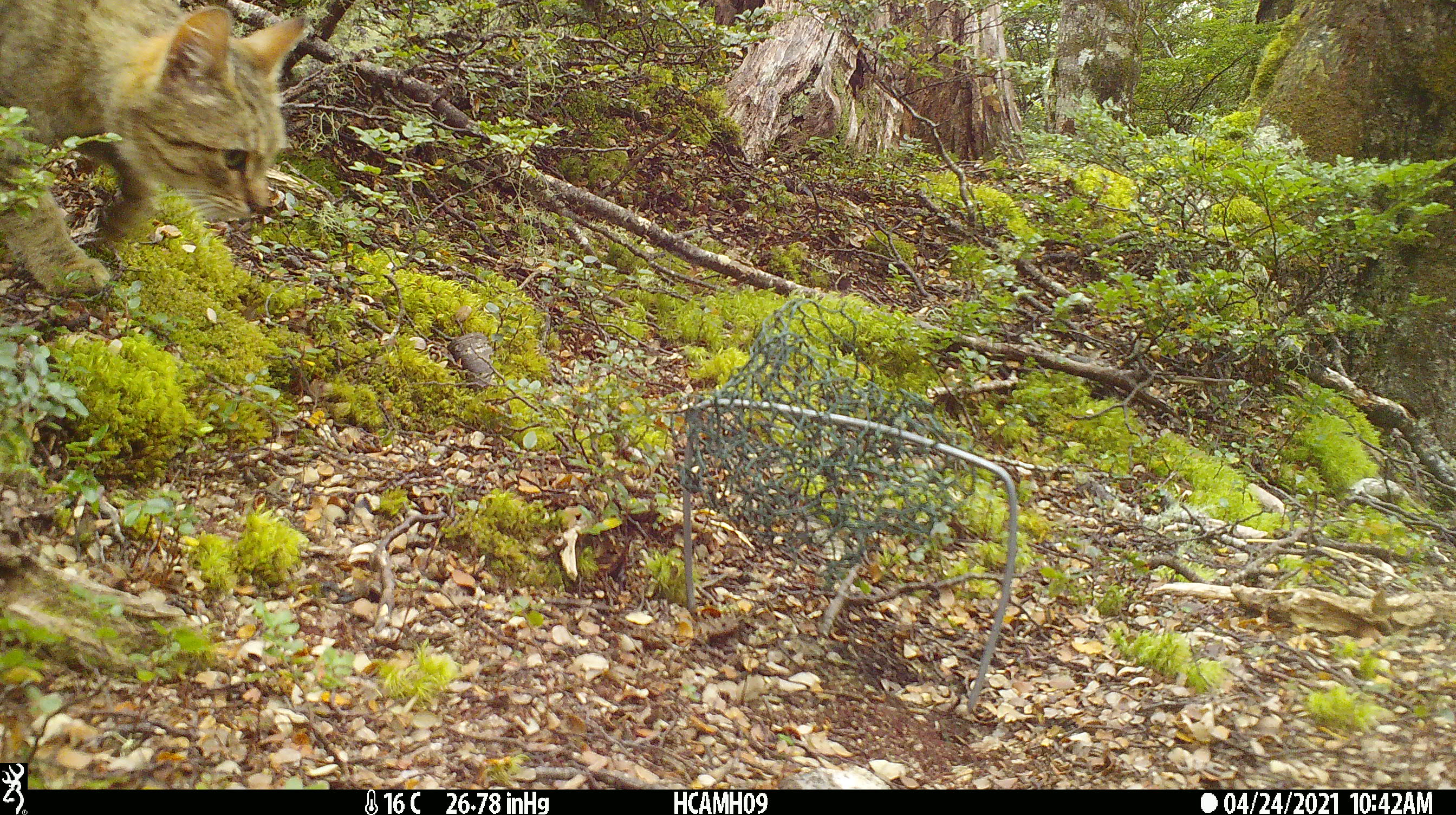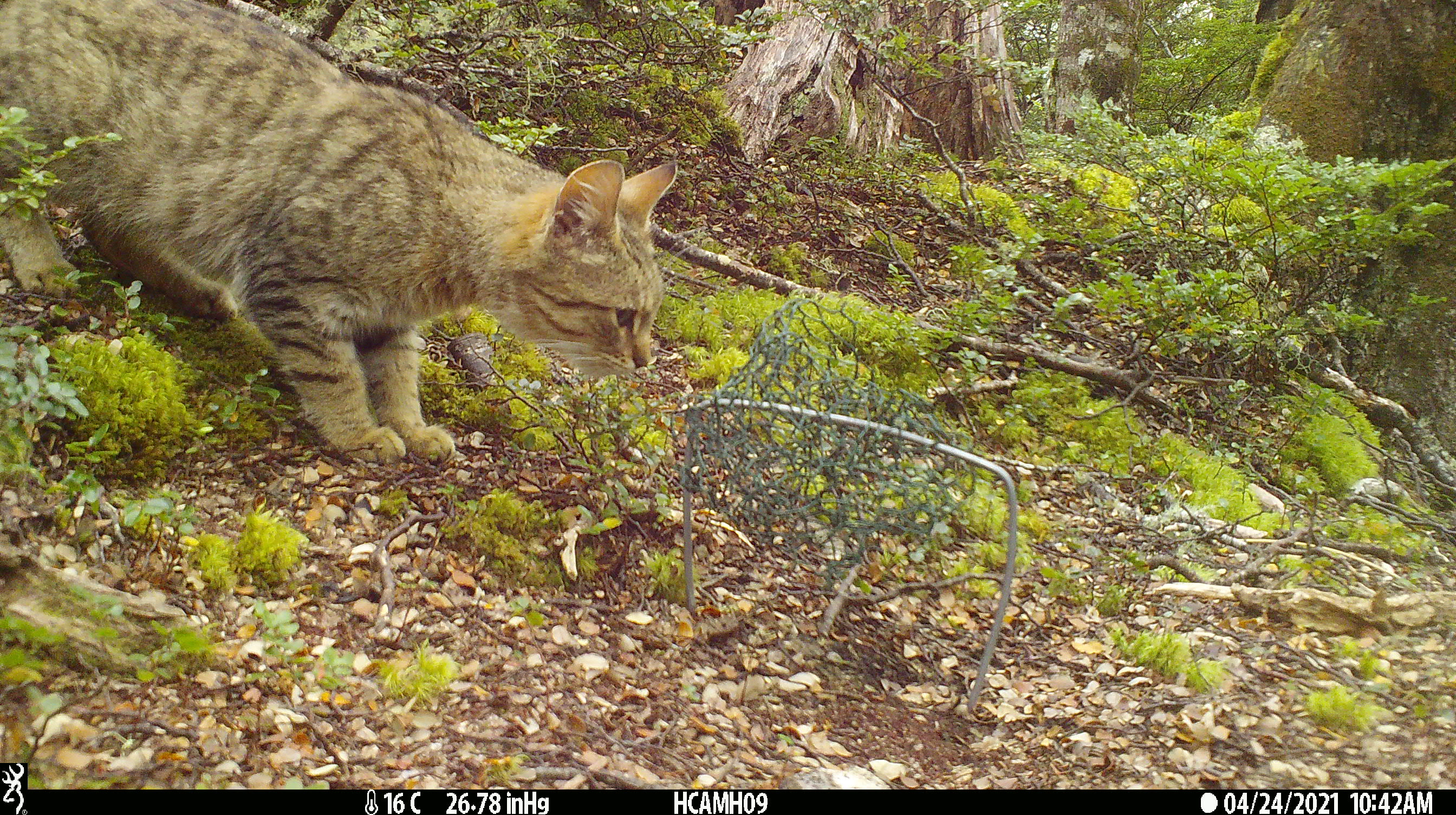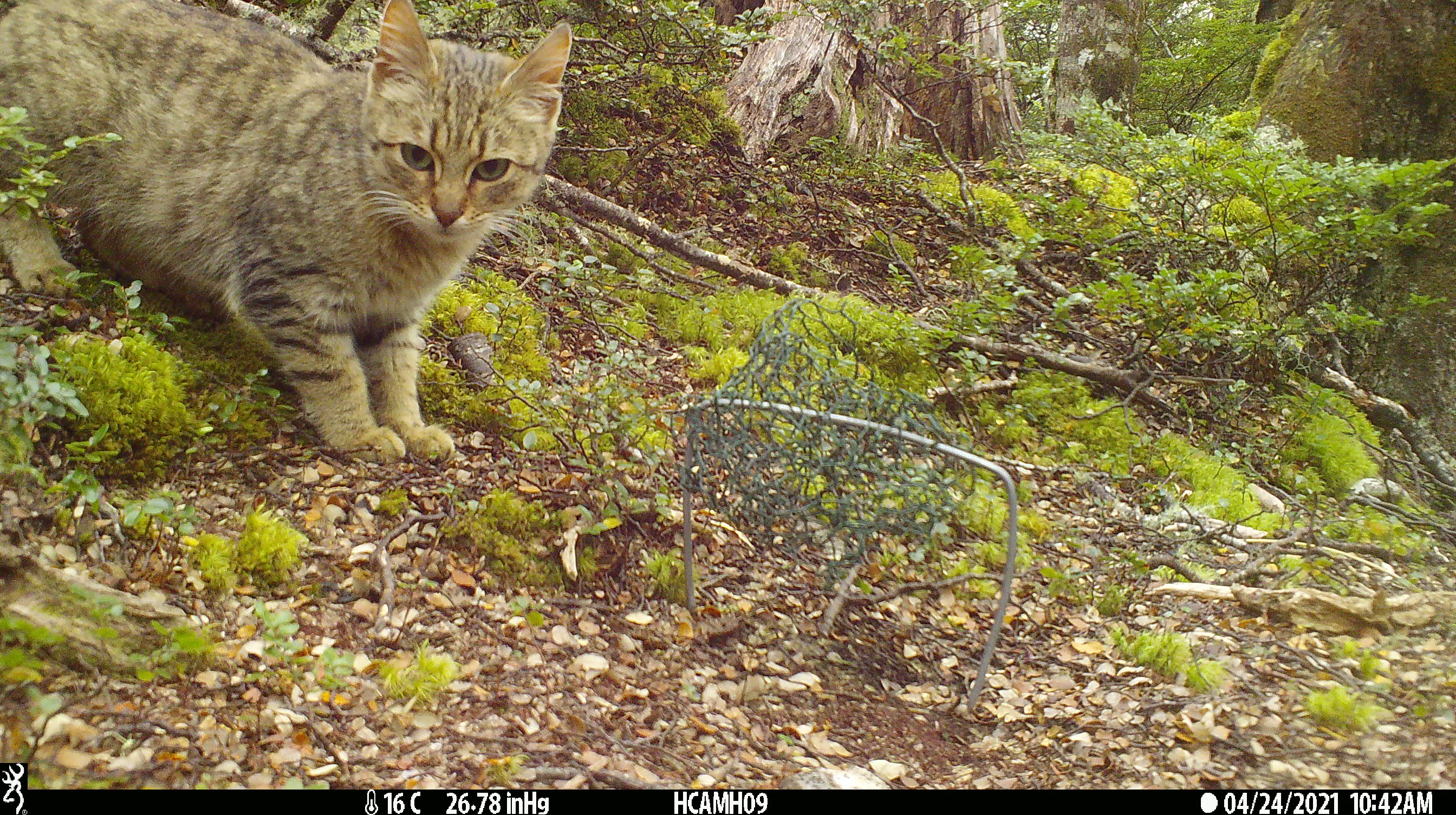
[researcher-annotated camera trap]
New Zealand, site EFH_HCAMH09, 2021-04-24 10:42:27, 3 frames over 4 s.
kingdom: Animalia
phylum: Chordata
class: Mammalia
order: Carnivora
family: Felidae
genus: Felis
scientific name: Felis catus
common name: domestic cat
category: cat